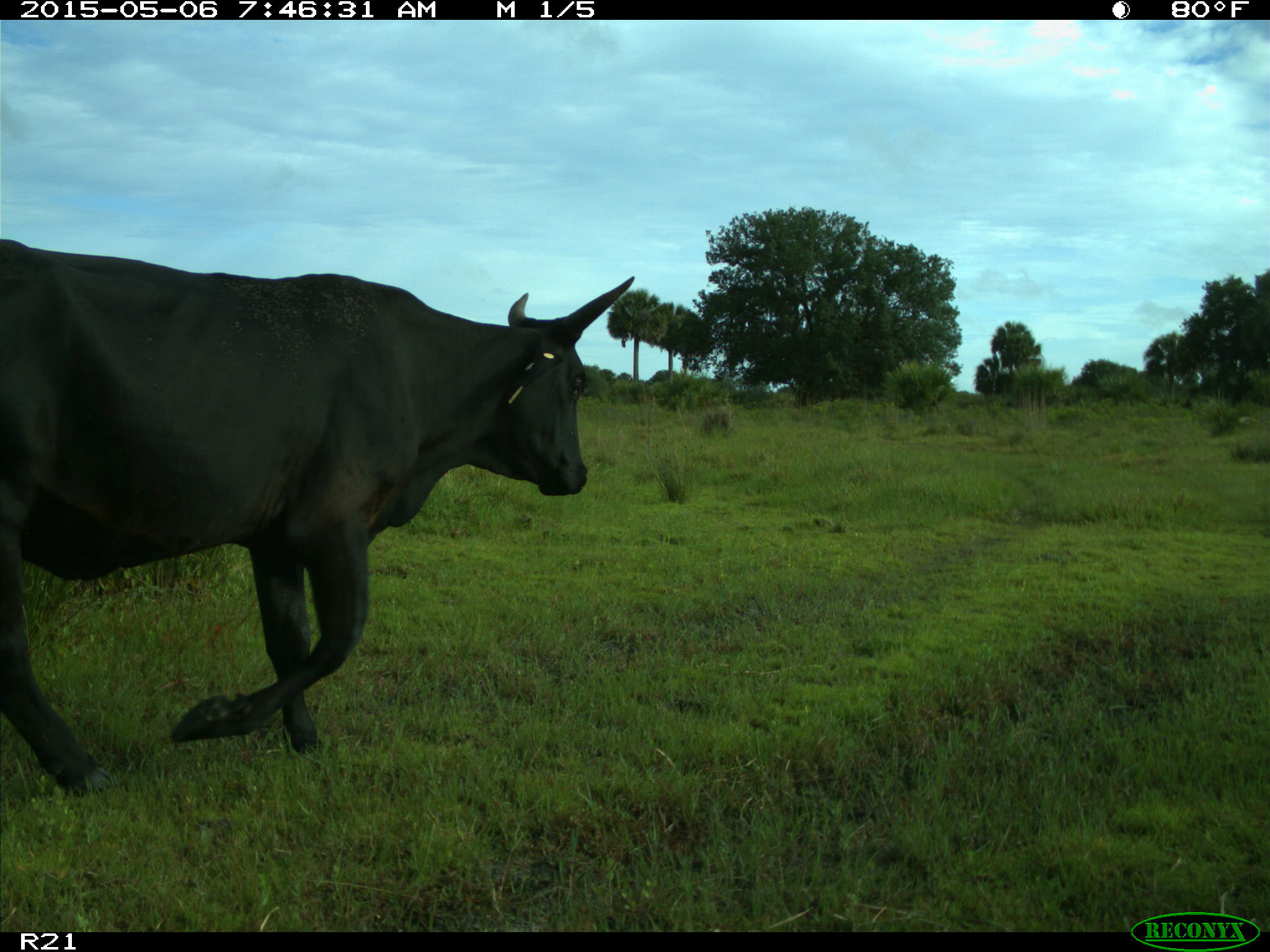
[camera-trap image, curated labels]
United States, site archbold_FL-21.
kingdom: Animalia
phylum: Chordata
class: Mammalia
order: Artiodactyla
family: Bovidae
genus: Bos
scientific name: Bos taurus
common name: domestic cow